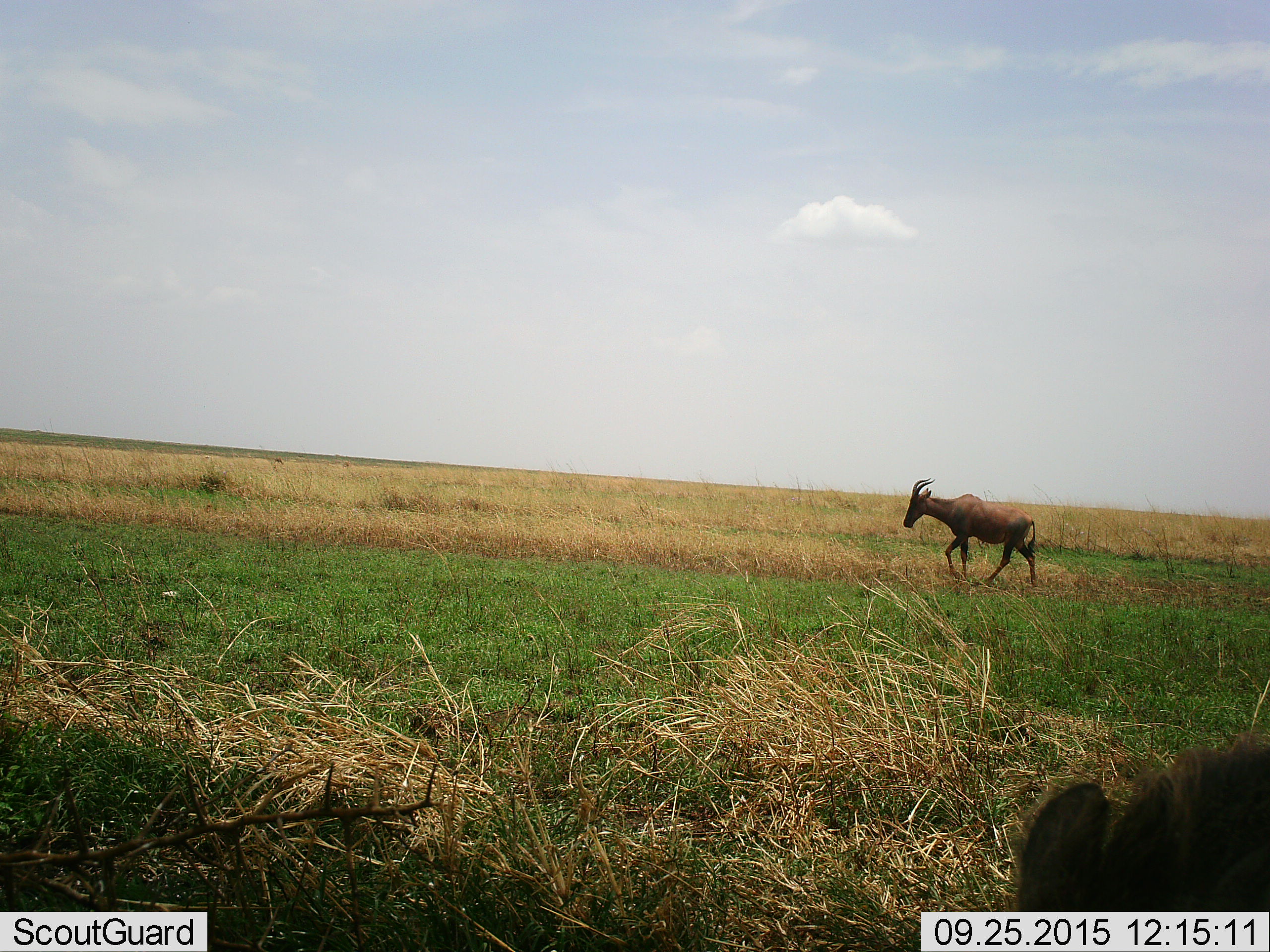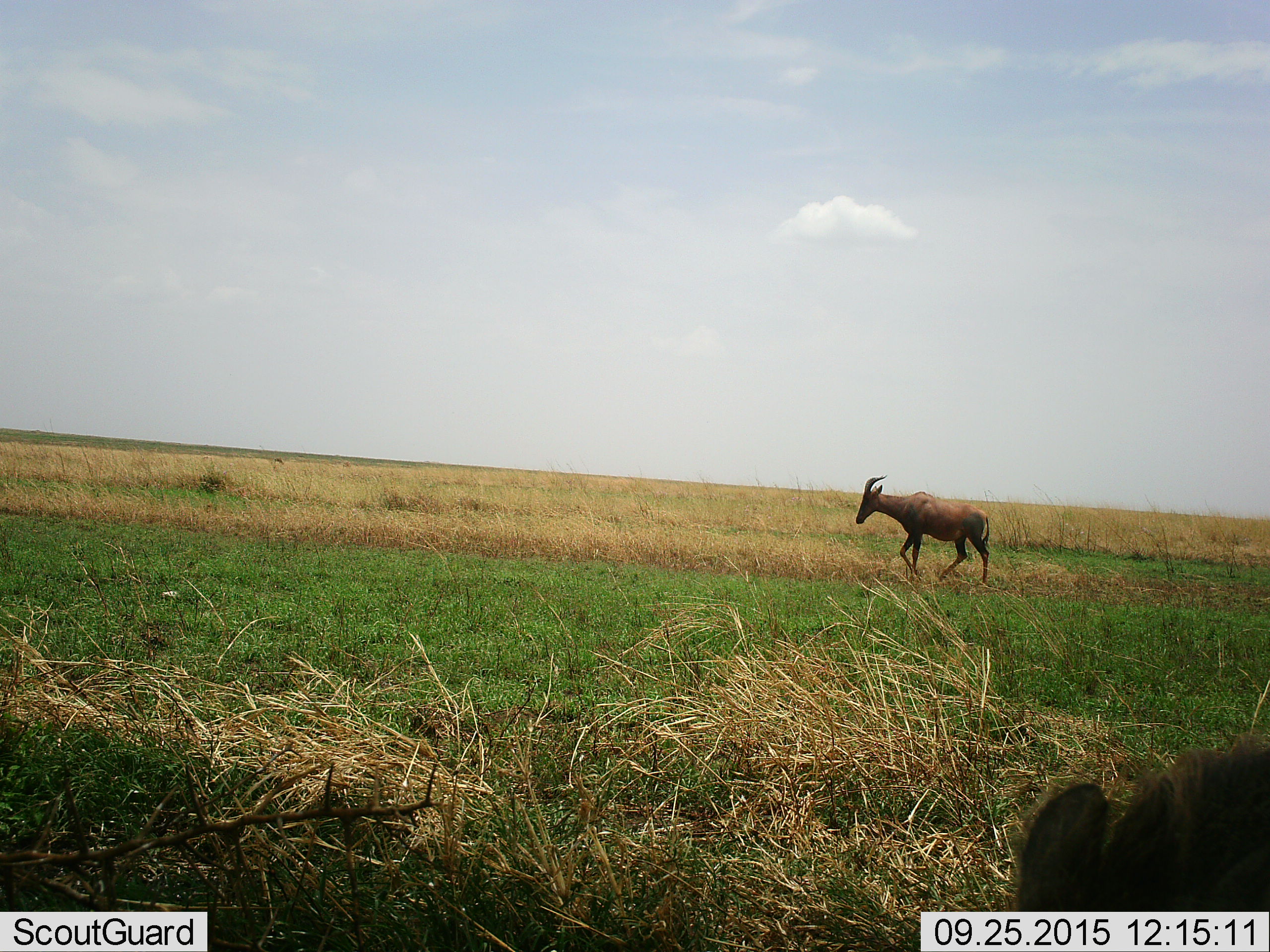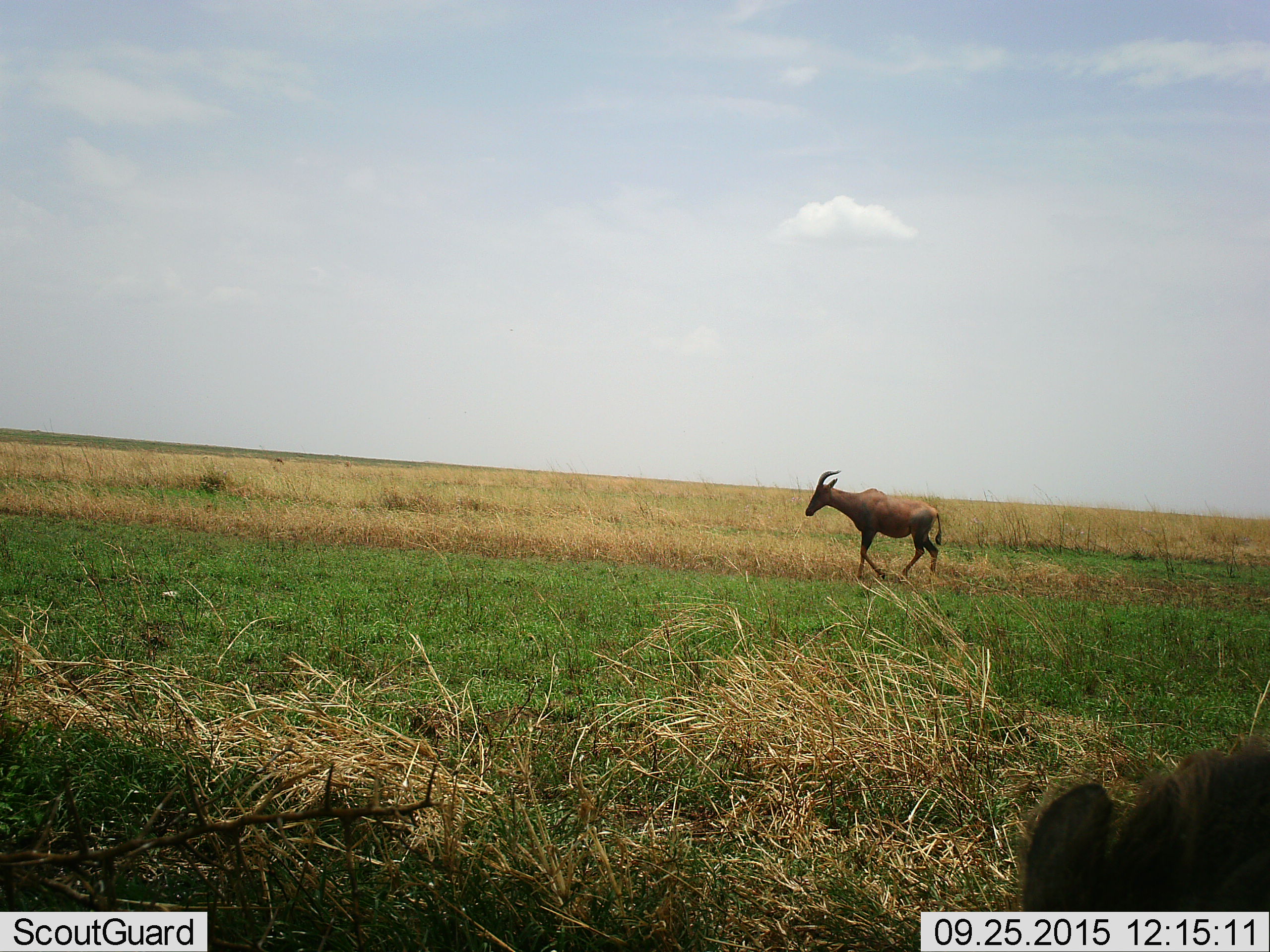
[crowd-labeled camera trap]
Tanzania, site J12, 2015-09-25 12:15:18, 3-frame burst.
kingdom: Animalia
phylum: Chordata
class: Mammalia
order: Artiodactyla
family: Bovidae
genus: Alcelaphus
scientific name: Alcelaphus buselaphus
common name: hartebeest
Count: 2.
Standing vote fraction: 50%.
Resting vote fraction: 0%.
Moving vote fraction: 100%.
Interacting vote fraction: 0%.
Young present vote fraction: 0%.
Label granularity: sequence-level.